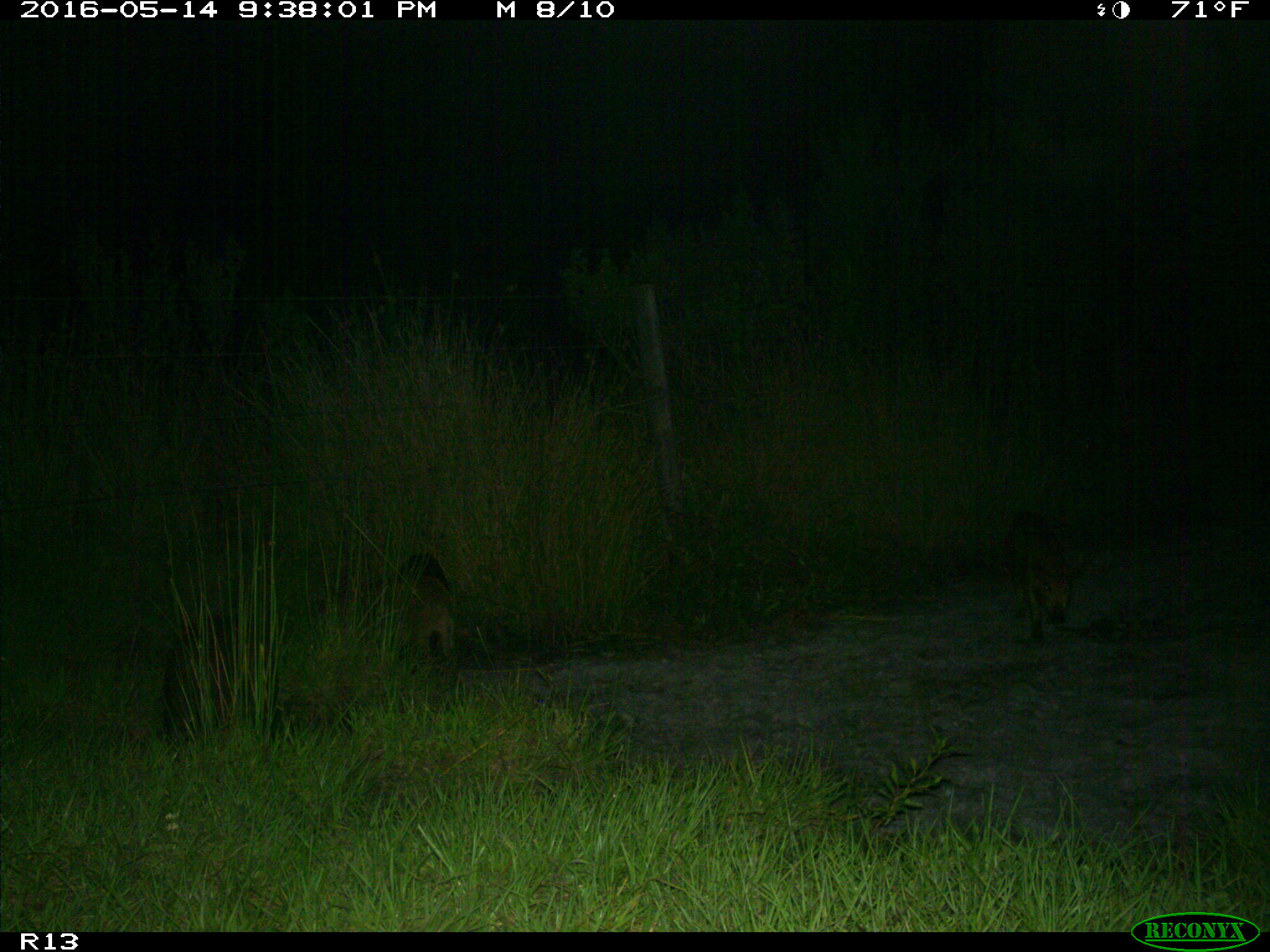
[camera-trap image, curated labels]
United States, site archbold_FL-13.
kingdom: Animalia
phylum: Chordata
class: Mammalia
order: Artiodactyla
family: Suidae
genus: Sus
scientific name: Sus scrofa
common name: wild boar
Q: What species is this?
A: Sus scrofa (wild boar).